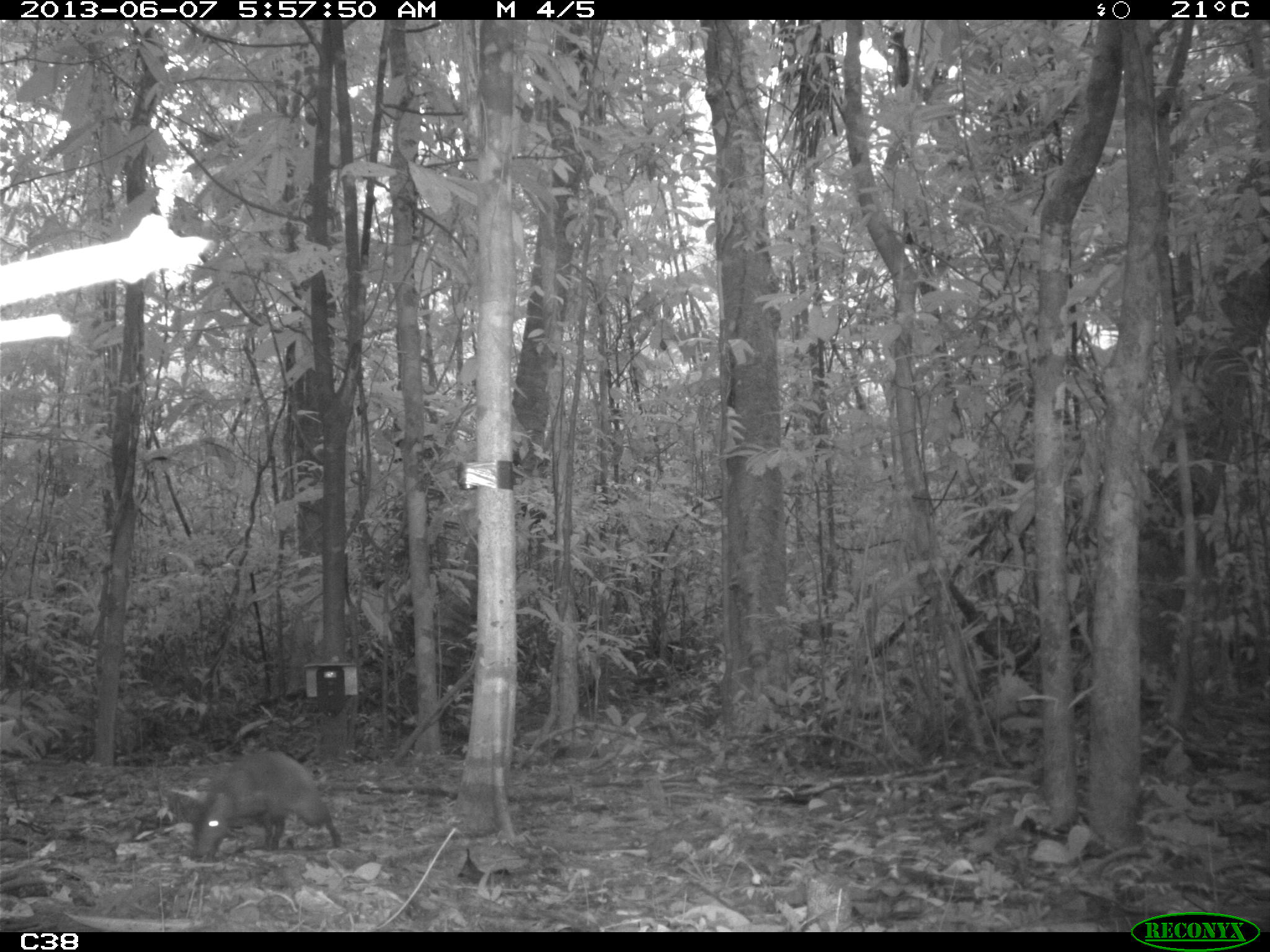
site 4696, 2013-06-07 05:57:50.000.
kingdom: Animalia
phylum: Chordata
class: Mammalia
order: Rodentia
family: Dasyproctidae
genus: Dasyprocta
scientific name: Dasyprocta leporina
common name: red-rumped agouti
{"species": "Dasyprocta leporina (red-rumped agouti)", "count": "1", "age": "adult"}